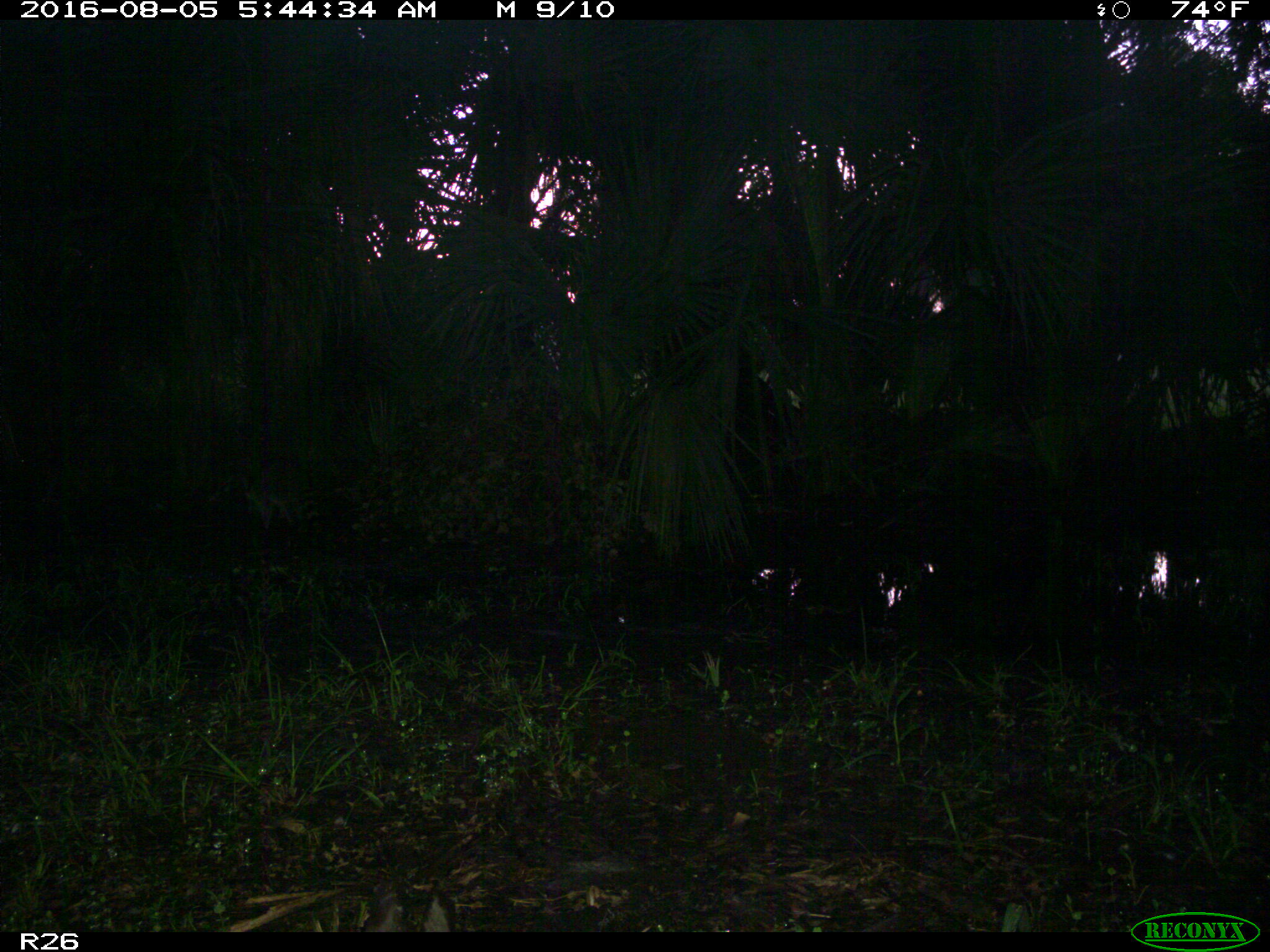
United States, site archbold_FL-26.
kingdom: Animalia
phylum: Chordata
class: Mammalia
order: Carnivora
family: Procyonidae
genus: Procyon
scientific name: Procyon lotor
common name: common raccoon